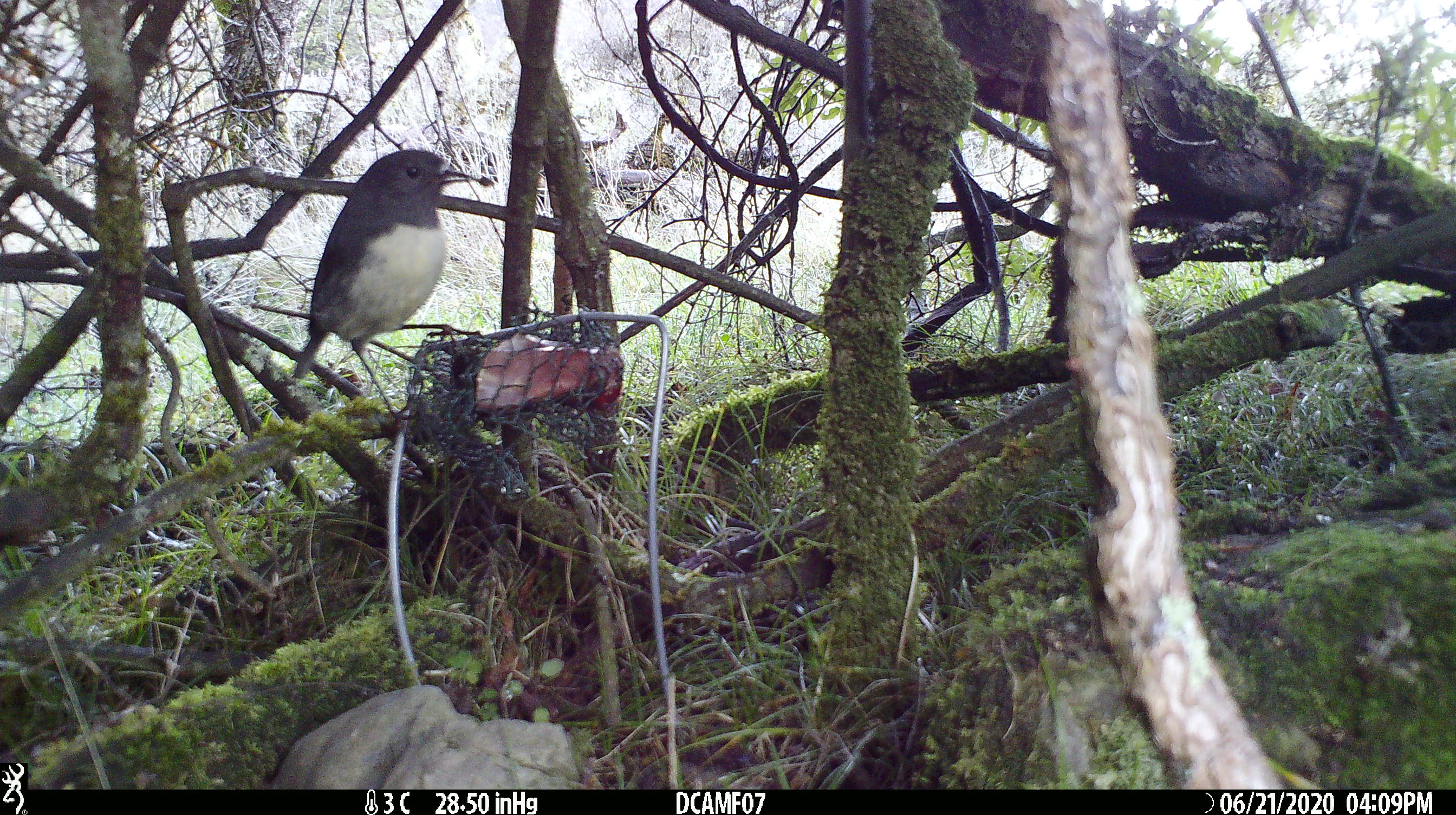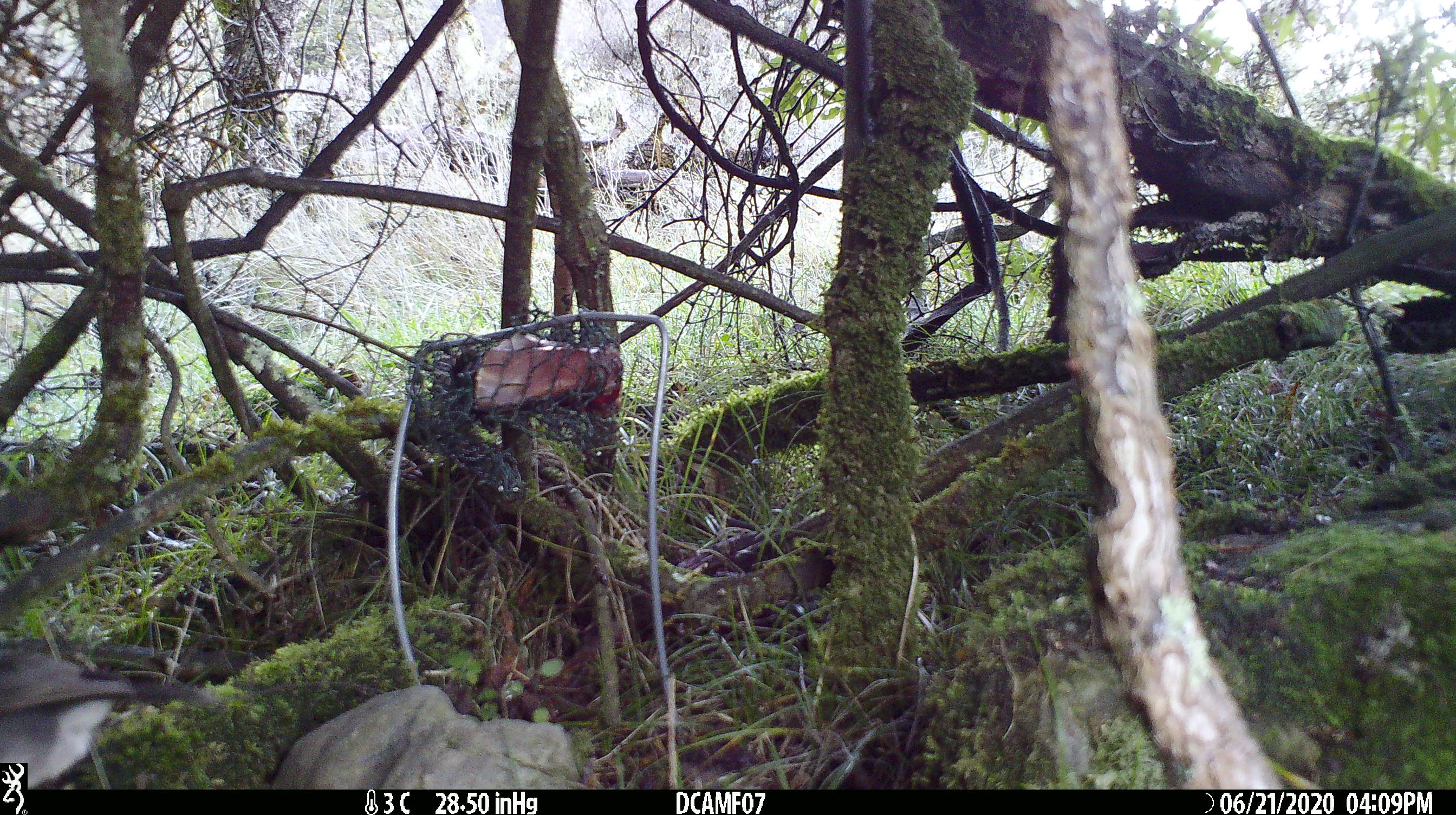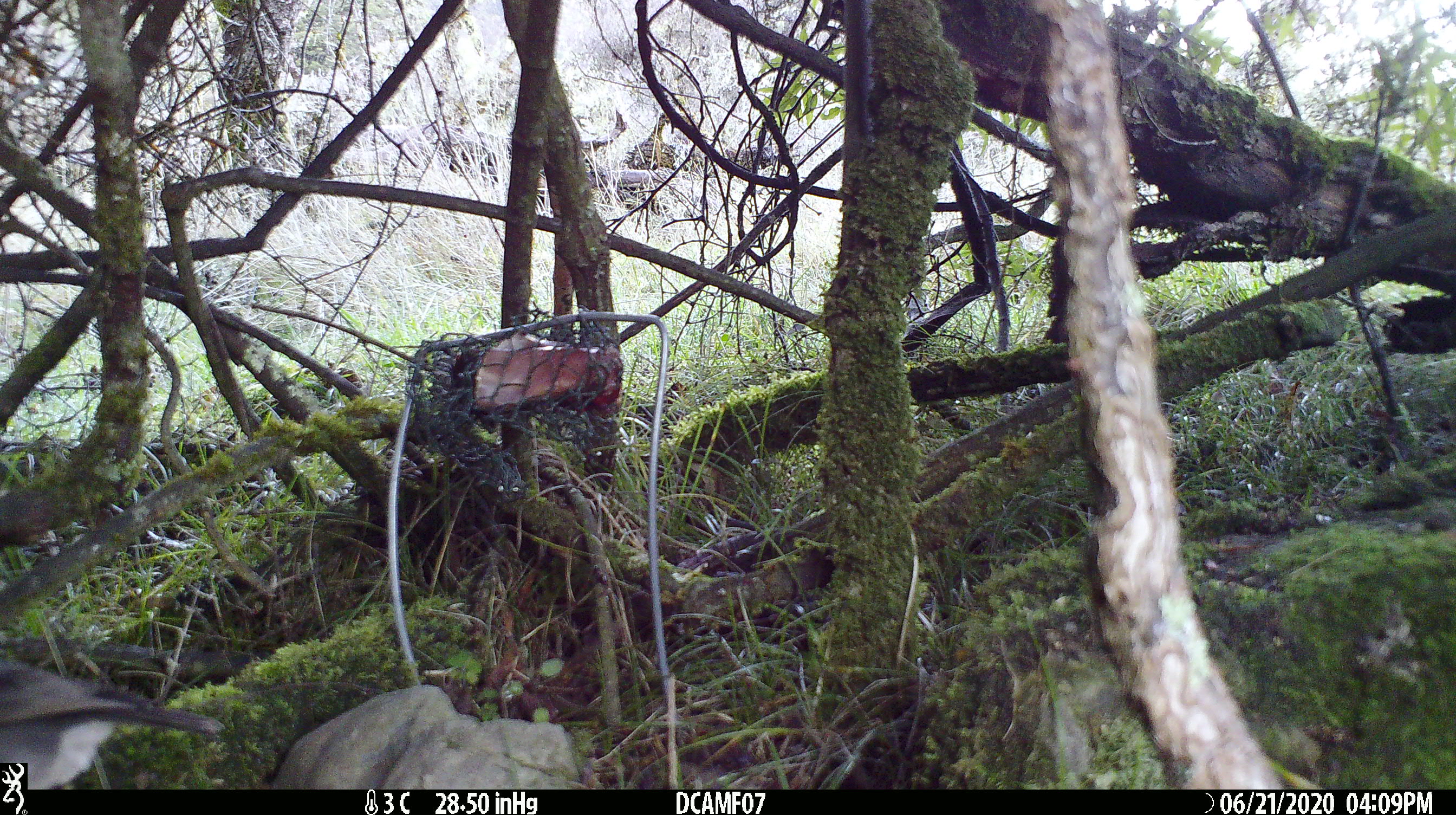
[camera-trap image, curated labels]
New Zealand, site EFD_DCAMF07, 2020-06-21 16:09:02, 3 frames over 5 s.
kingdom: Animalia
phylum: Chordata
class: Aves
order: Passeriformes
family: Petroicidae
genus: Petroica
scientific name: Petroica australis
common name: new zealand robin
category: robin